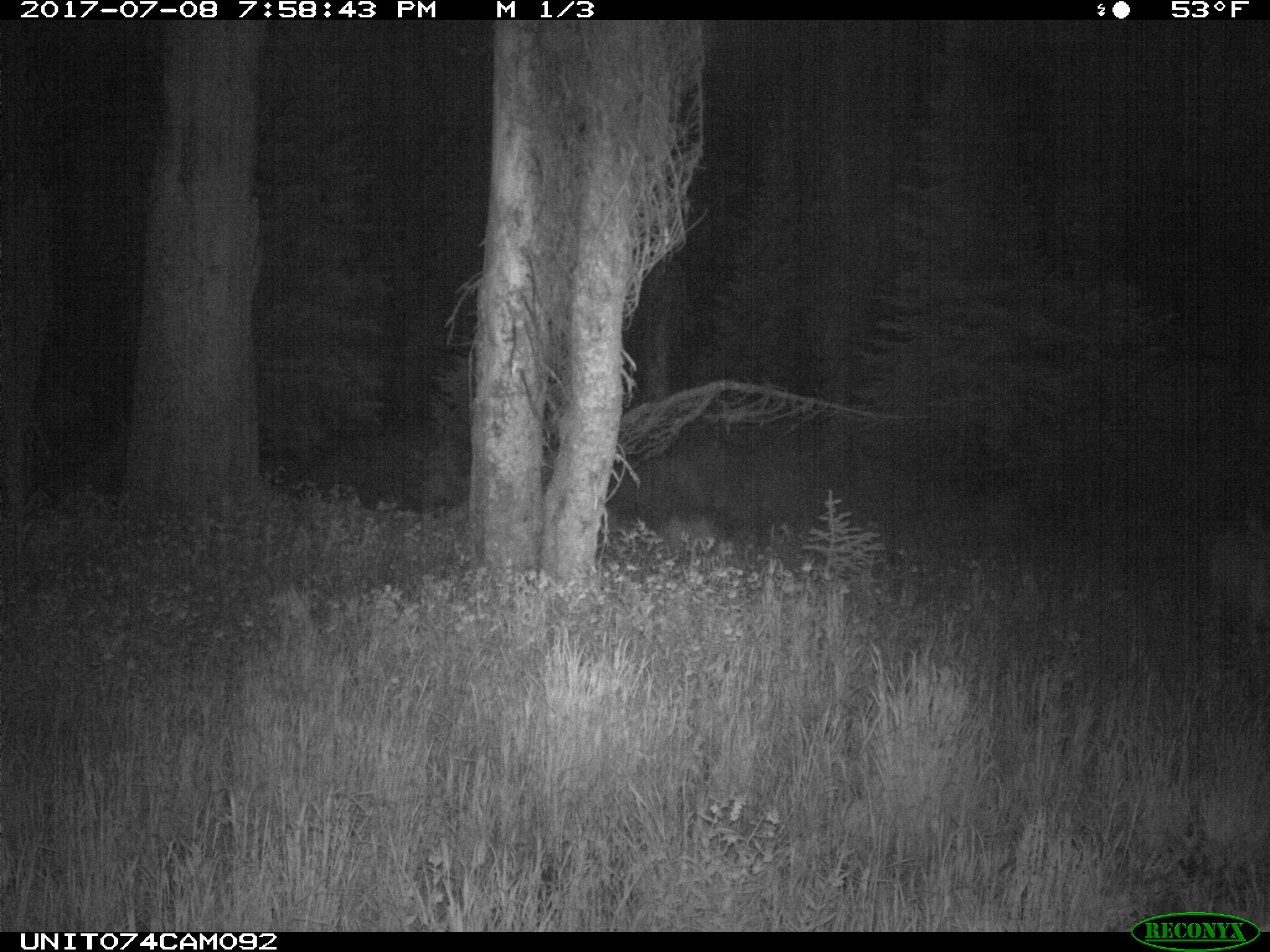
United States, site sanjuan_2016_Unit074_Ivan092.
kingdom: Animalia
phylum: Chordata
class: Mammalia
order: Artiodactyla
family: Cervidae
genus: Odocoileus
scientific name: Odocoileus hemionus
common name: mule deer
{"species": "Odocoileus hemionus (mule deer)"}